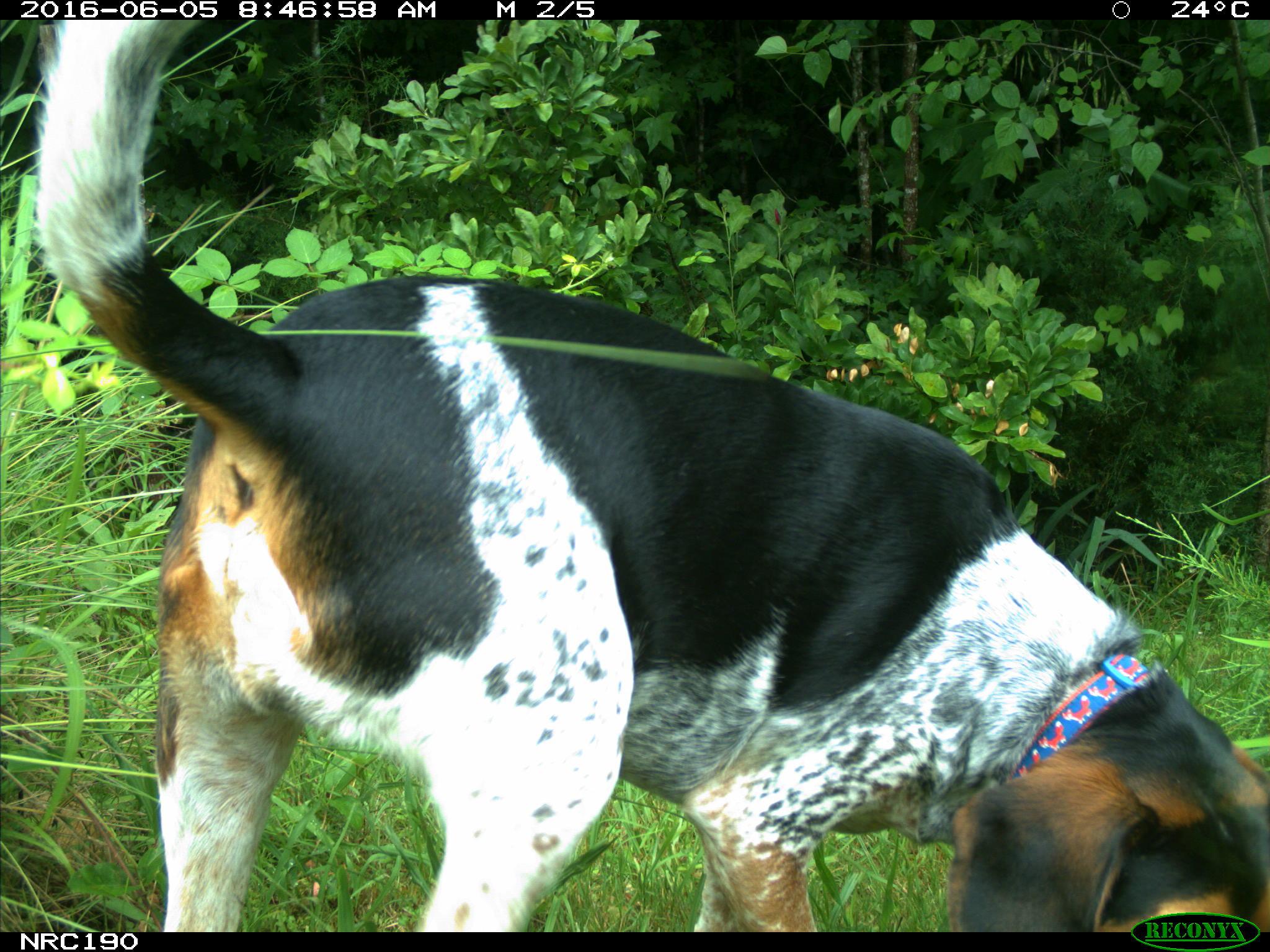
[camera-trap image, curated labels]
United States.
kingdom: Animalia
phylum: Chordata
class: Mammalia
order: Carnivora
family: Canidae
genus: Canis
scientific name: Canis familiaris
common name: domestic dog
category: Dog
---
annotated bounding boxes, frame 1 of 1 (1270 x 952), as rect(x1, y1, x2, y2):
Dog: rect(17, 17, 1266, 931)